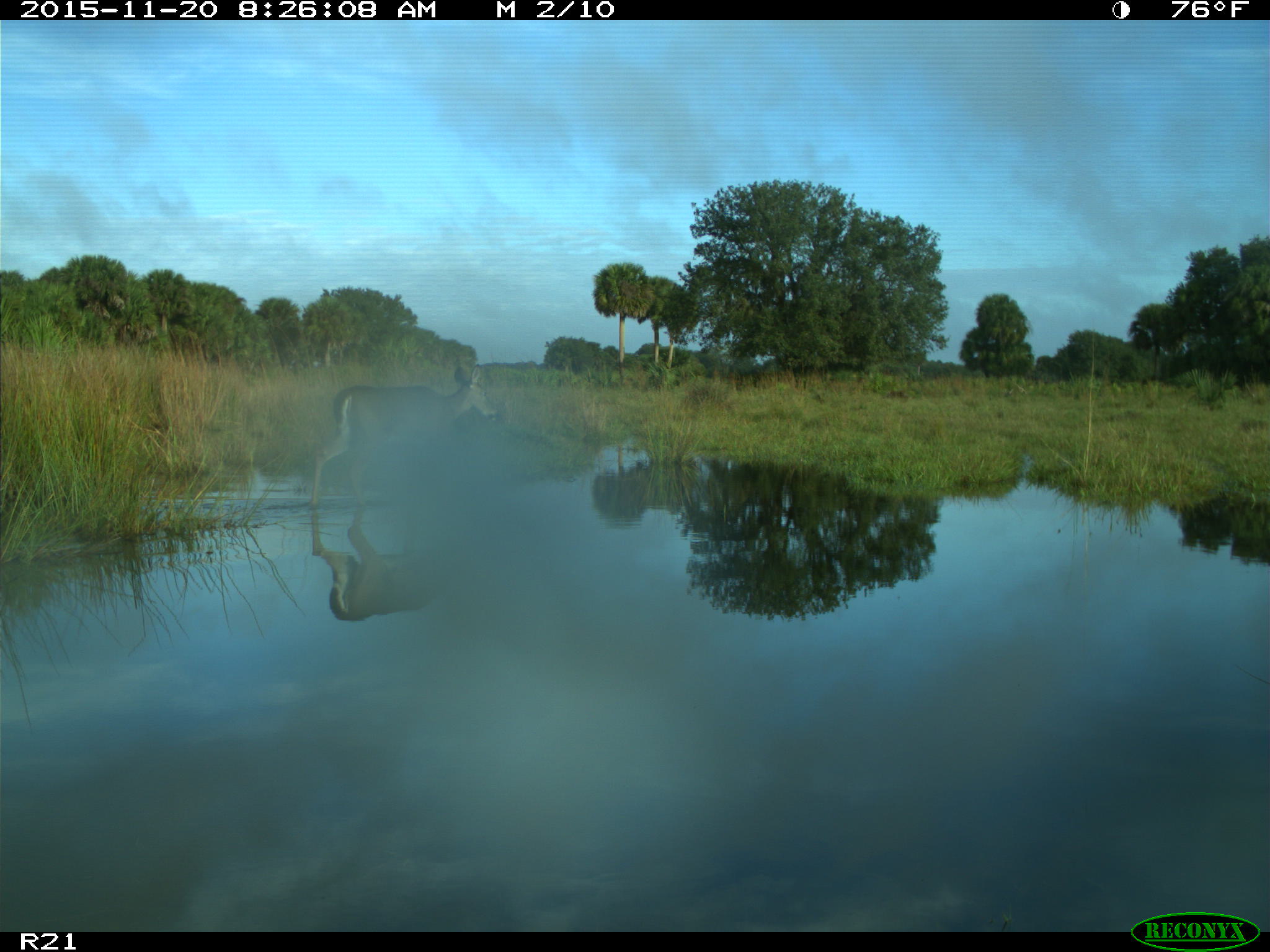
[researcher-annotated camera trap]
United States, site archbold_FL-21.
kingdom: Animalia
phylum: Chordata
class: Mammalia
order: Artiodactyla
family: Cervidae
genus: Odocoileus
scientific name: Odocoileus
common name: deer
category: unidentified deer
Unidentified deer (deer) (Odocoileus).